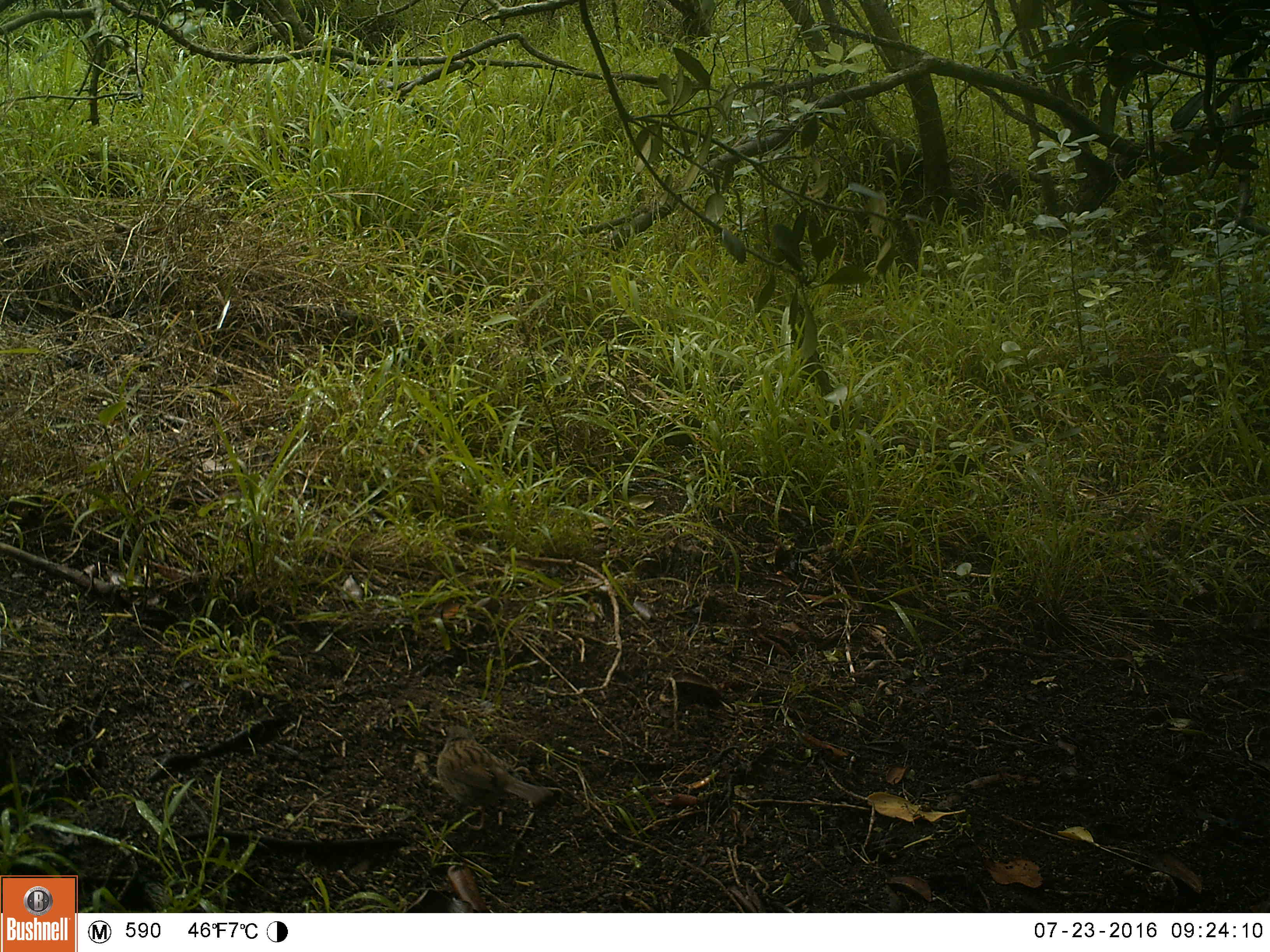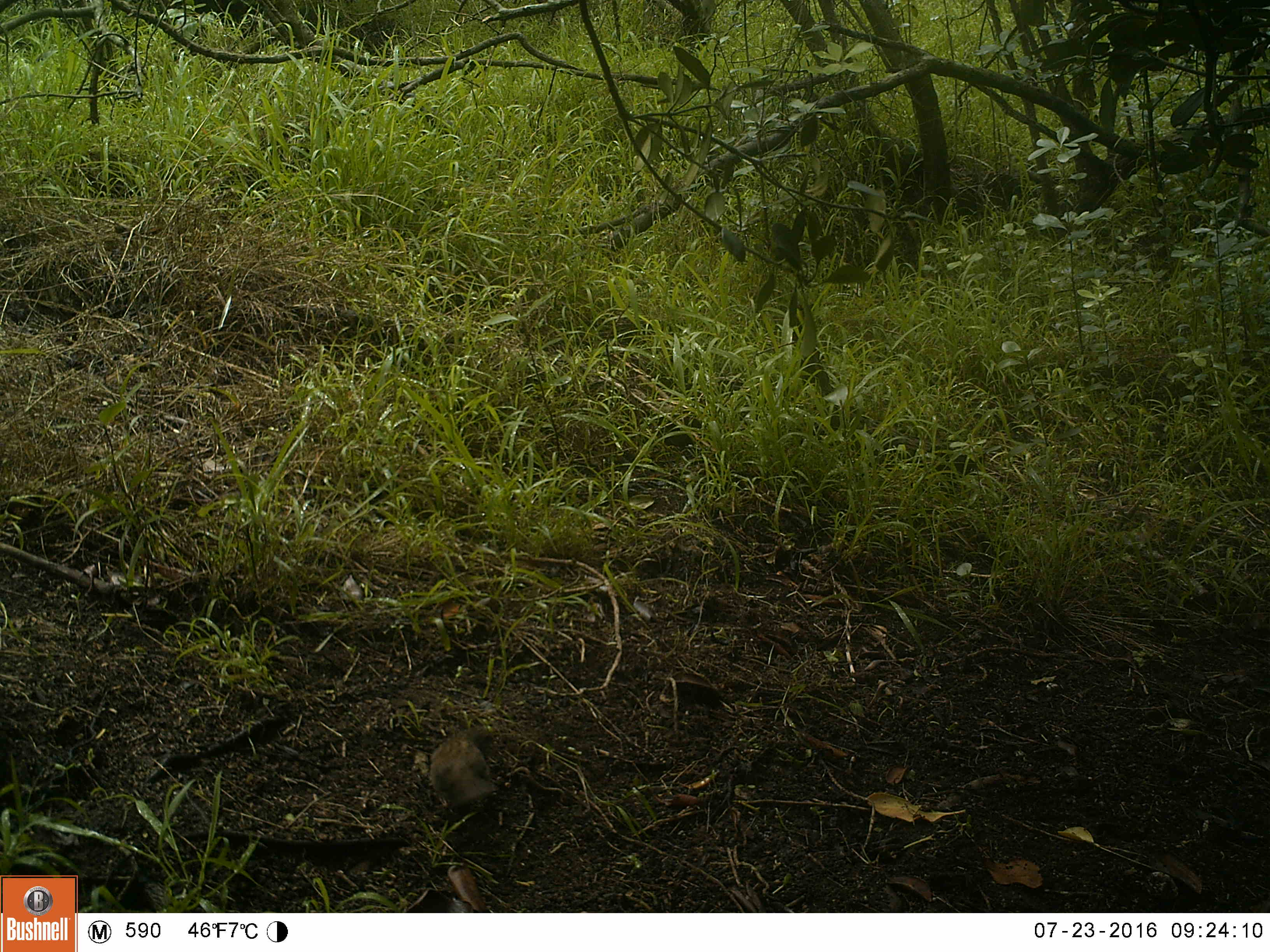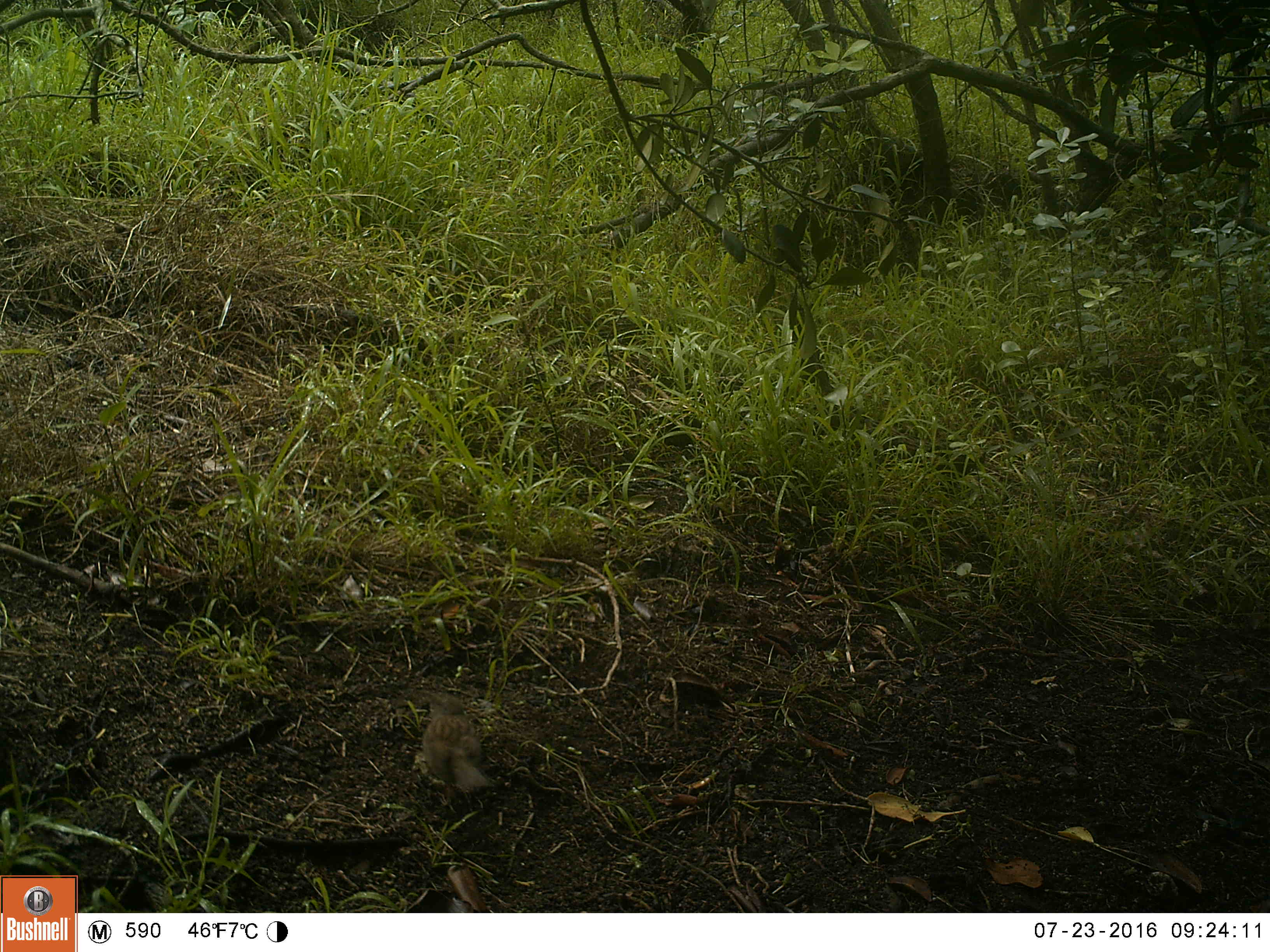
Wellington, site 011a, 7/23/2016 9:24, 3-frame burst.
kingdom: Animalia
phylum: Chordata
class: Aves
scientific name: Aves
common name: bird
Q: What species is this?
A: Bird (Aves).